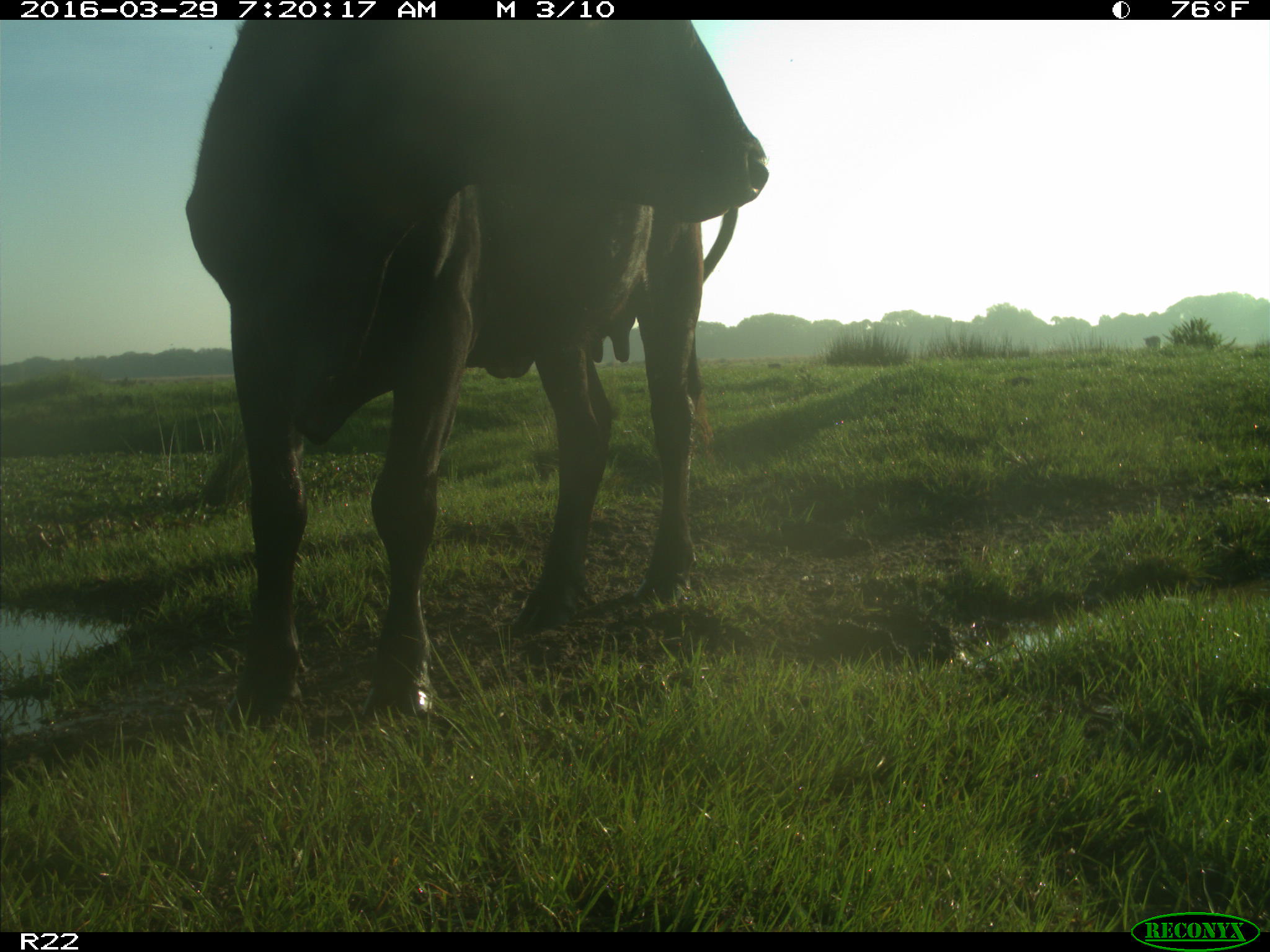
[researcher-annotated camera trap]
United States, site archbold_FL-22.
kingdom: Animalia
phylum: Chordata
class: Mammalia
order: Artiodactyla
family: Bovidae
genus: Bos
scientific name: Bos taurus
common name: domestic cow